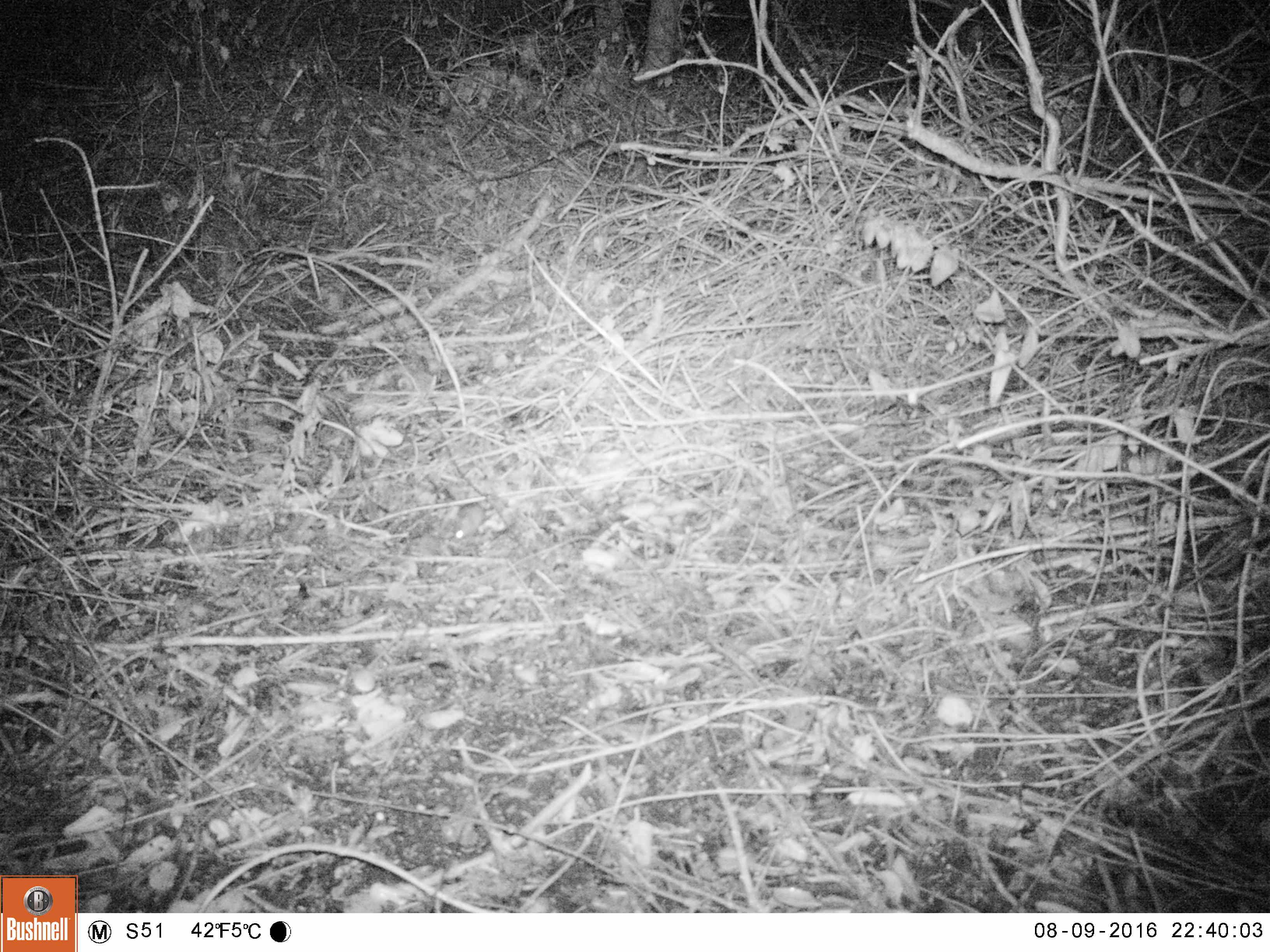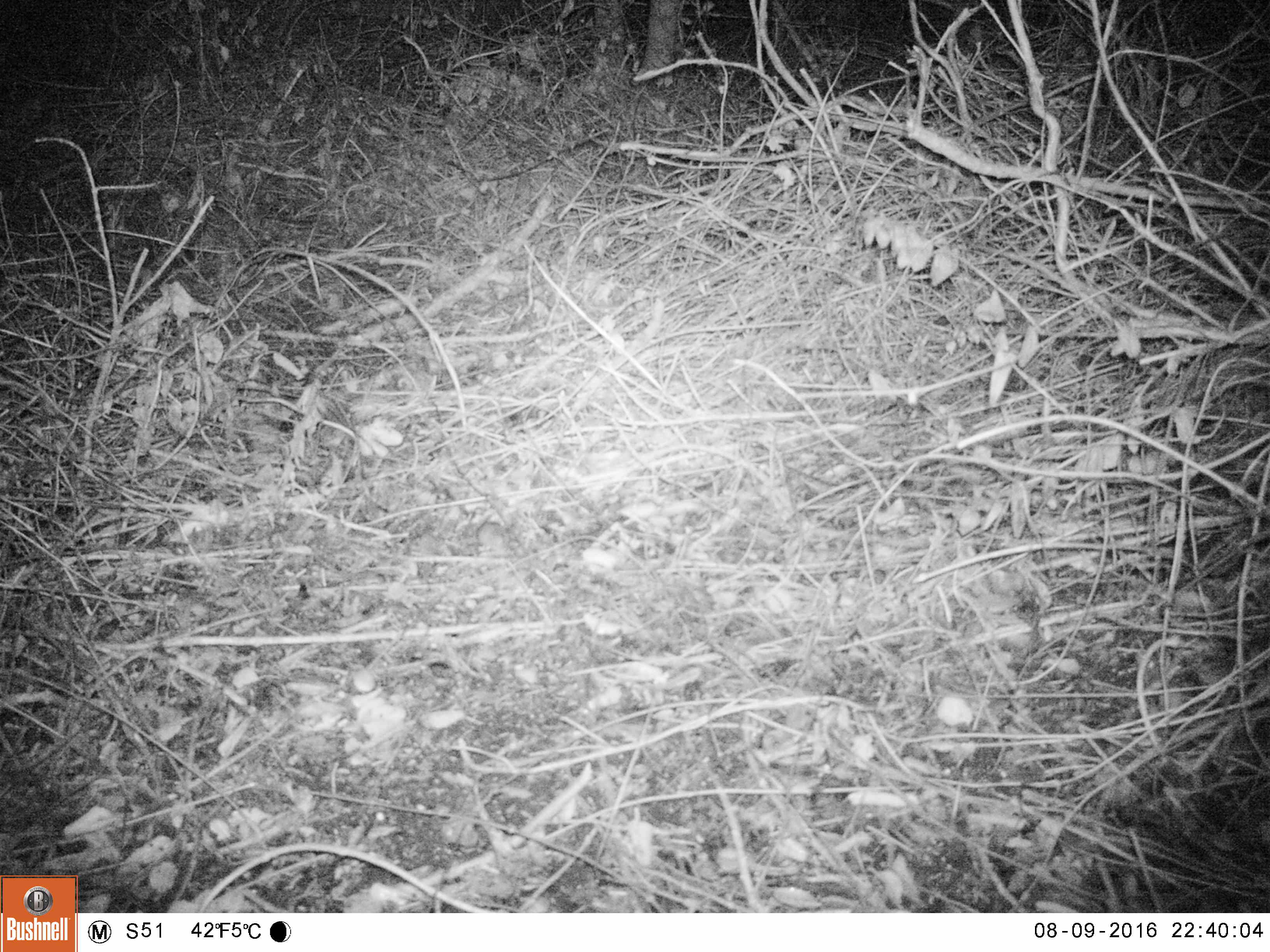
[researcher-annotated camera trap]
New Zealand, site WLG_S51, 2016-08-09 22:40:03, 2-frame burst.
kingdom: Animalia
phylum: Chordata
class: Mammalia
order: Rodentia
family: Muridae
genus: Mus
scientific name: Mus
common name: mouse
Mouse (Mus).